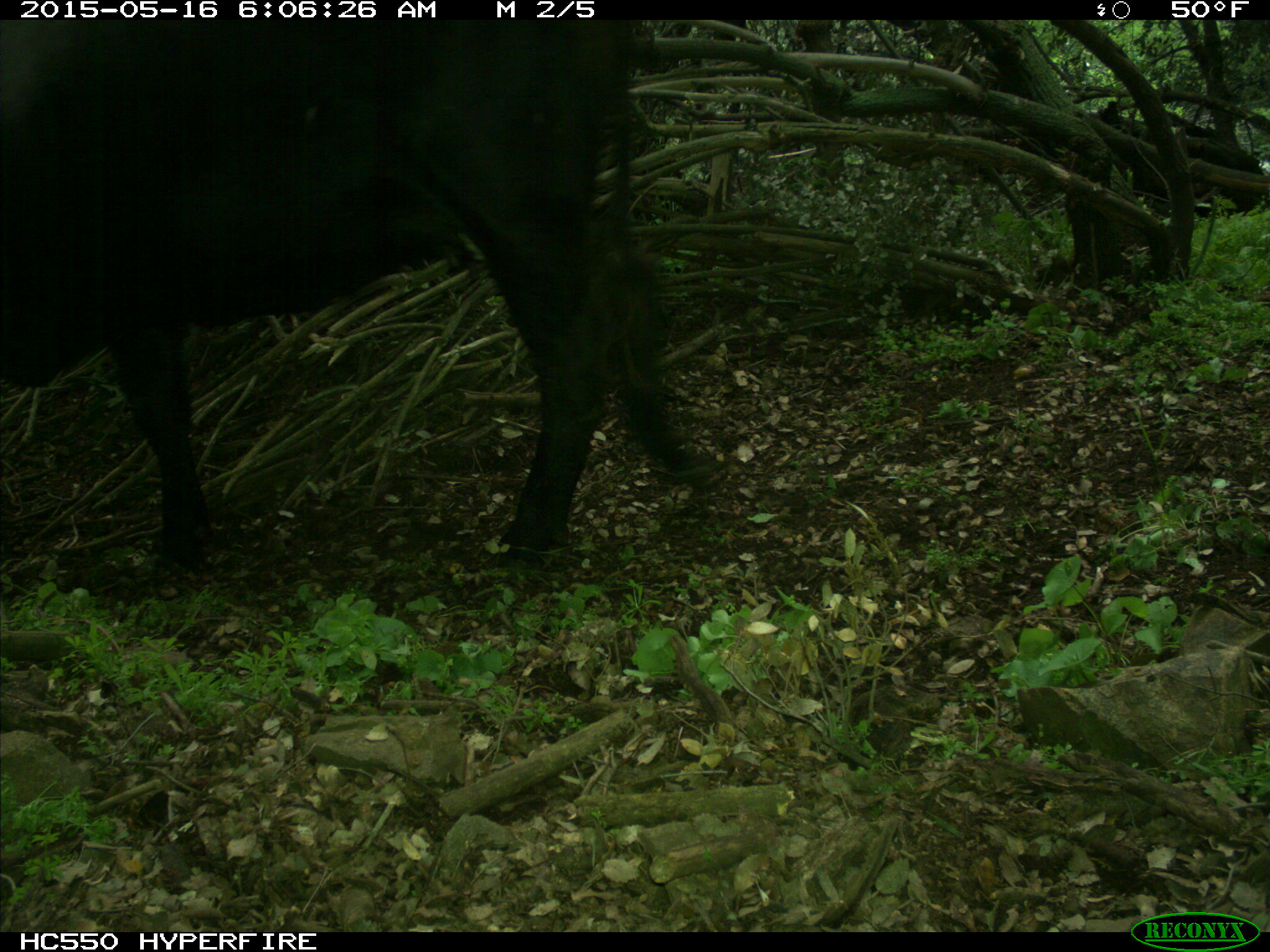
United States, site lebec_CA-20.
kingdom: Animalia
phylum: Chordata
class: Mammalia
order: Artiodactyla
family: Bovidae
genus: Bos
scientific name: Bos taurus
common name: domestic cow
Bos taurus (domestic cow).